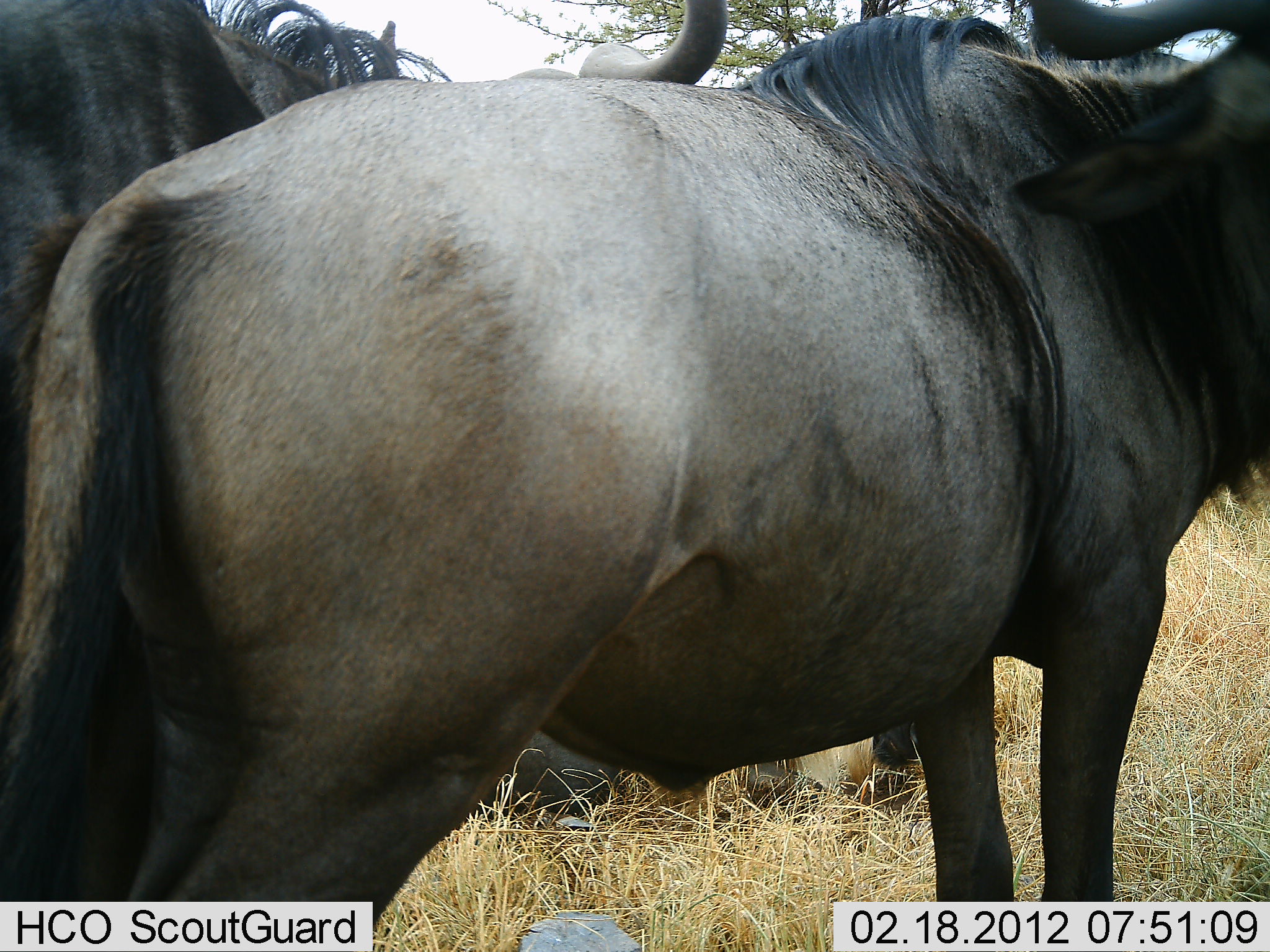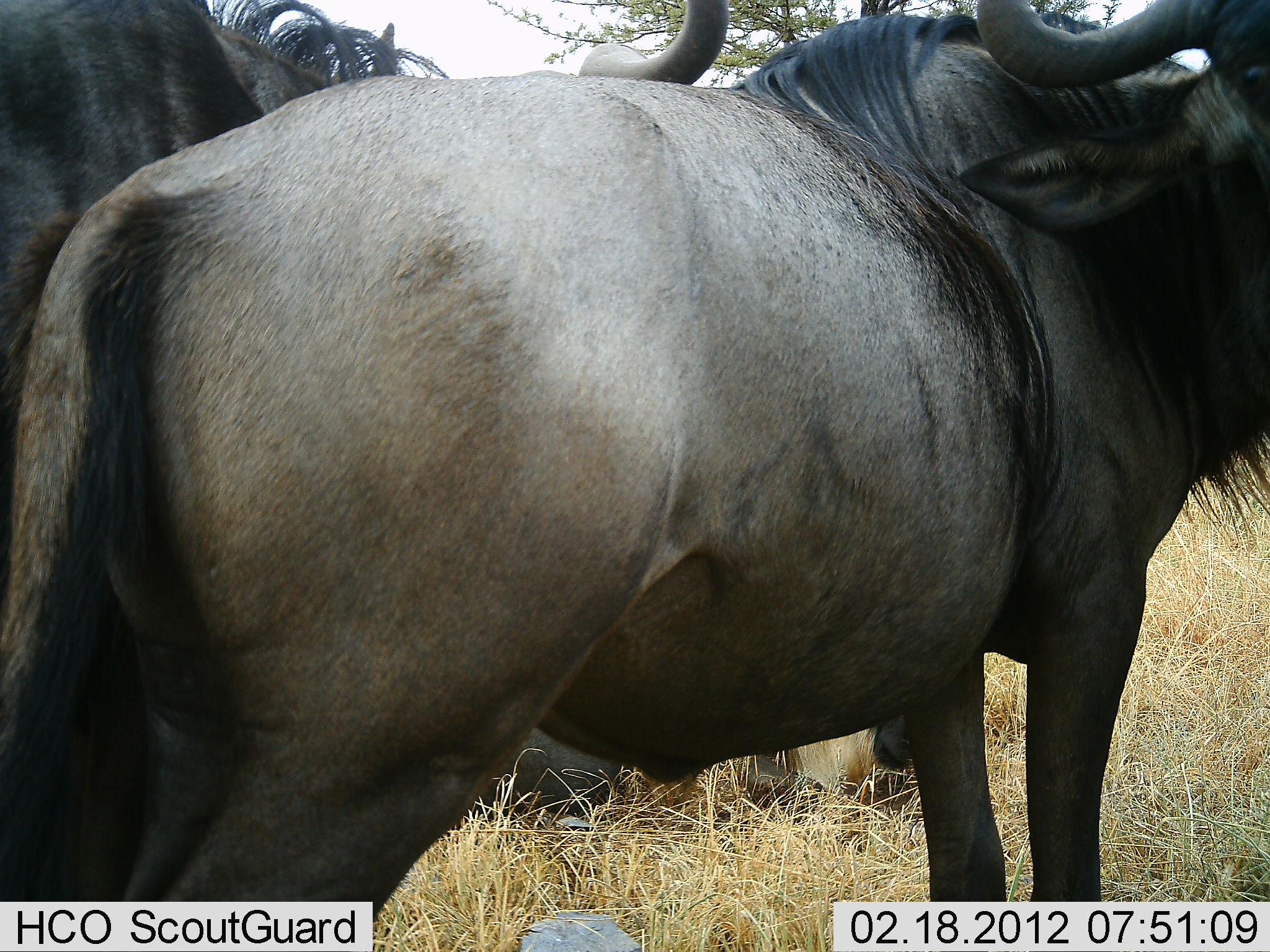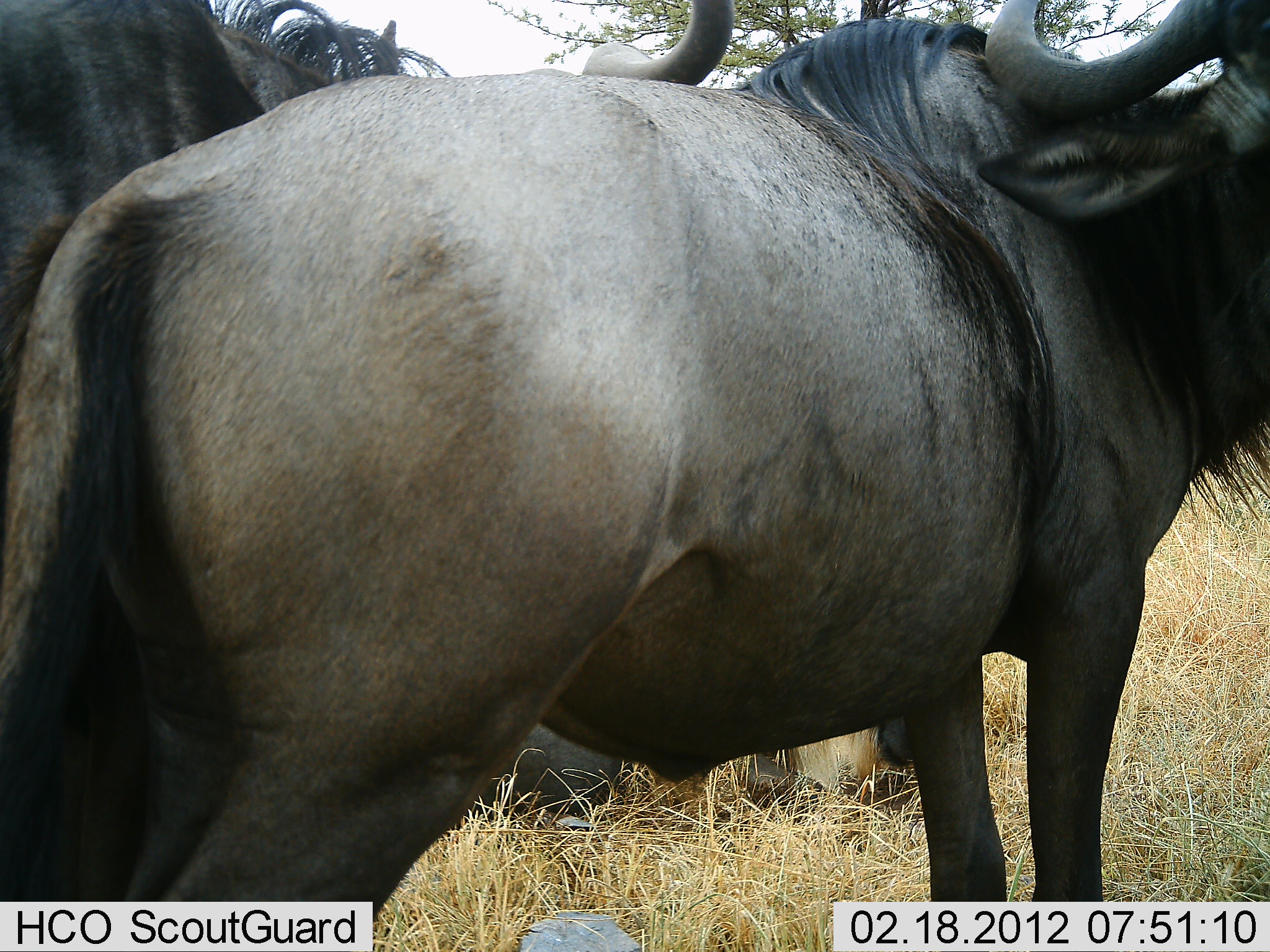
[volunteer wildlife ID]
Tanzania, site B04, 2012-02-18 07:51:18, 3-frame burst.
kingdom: Animalia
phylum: Chordata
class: Mammalia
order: Artiodactyla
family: Bovidae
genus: Connochaetes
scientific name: Connochaetes taurinus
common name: blue wildebeest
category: wildebeest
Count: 2.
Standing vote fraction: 100%.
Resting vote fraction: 40%.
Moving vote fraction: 0%.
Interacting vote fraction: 0%.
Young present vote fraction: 7%.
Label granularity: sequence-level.